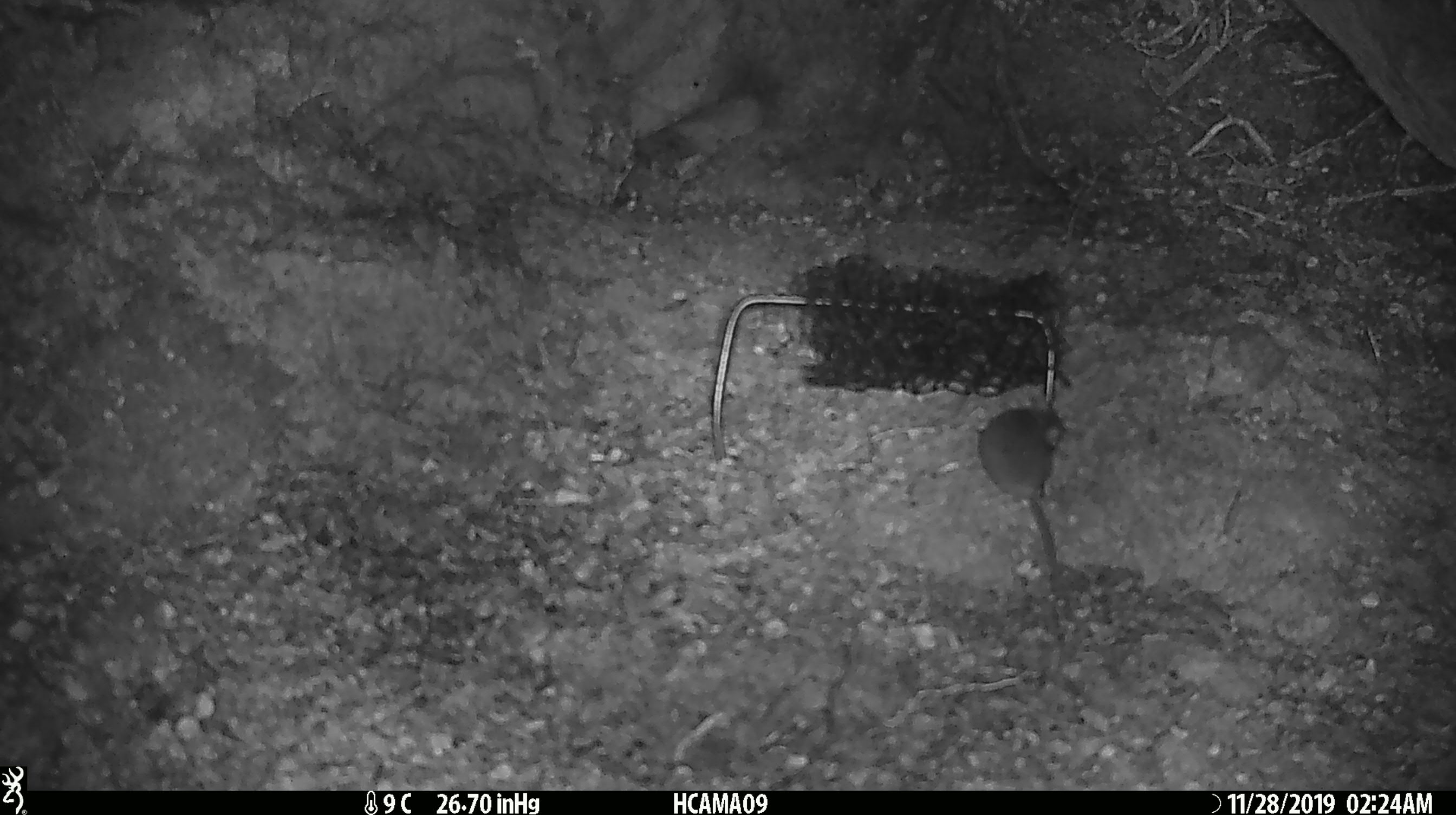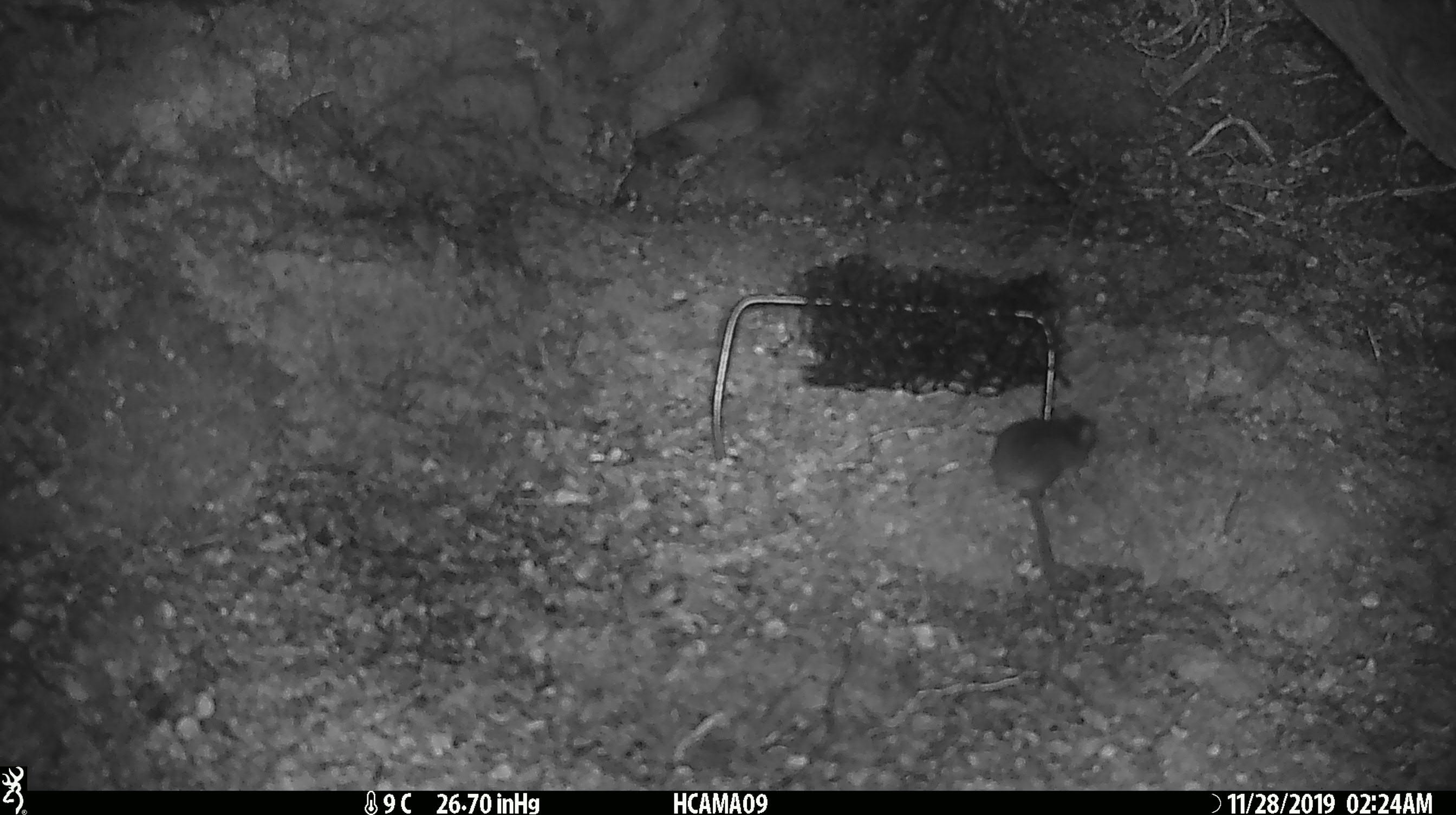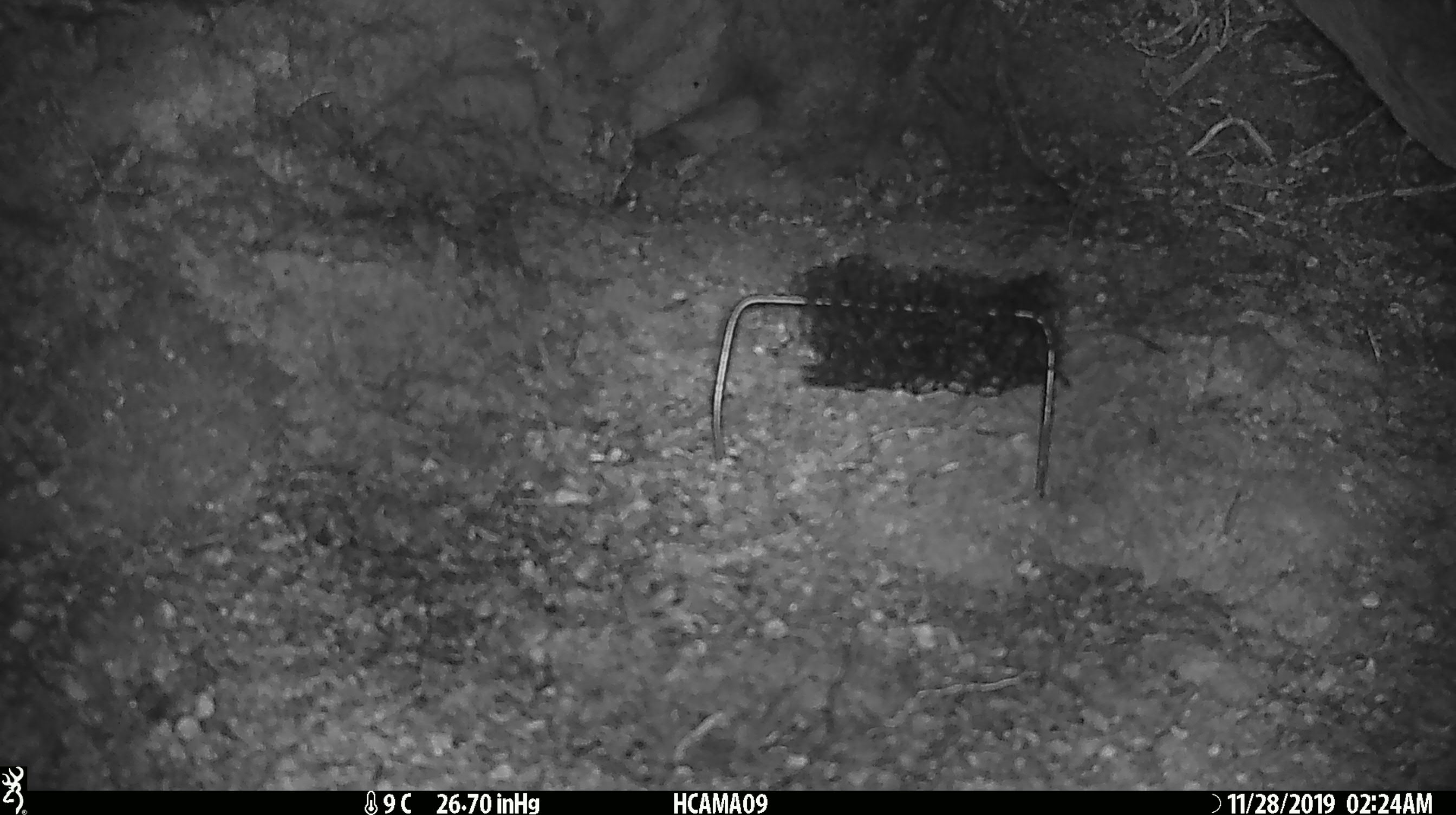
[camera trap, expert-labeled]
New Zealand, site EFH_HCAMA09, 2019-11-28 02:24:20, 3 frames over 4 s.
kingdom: Animalia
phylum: Chordata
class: Mammalia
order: Rodentia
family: Muridae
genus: Mus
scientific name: Mus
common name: mouse